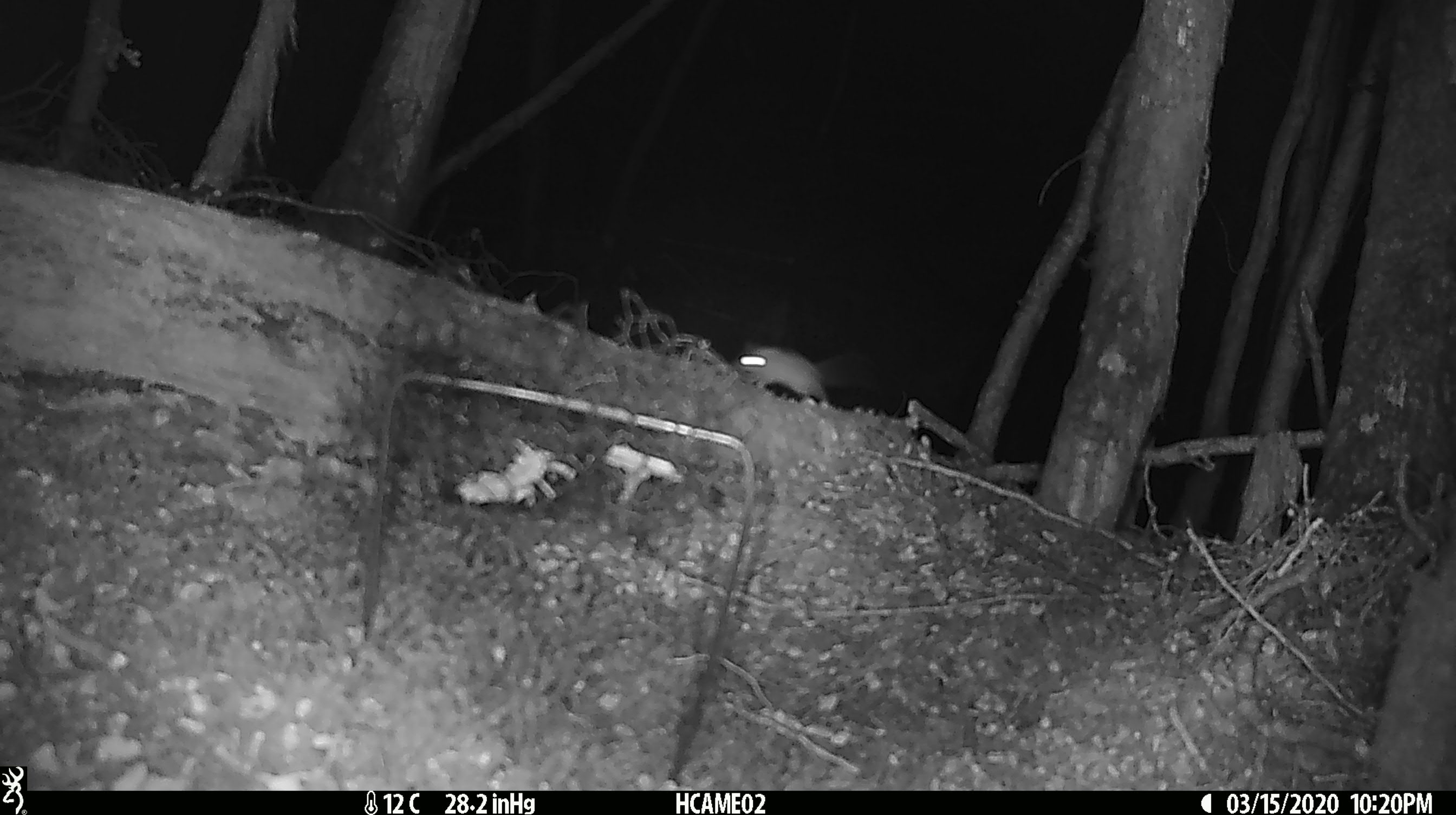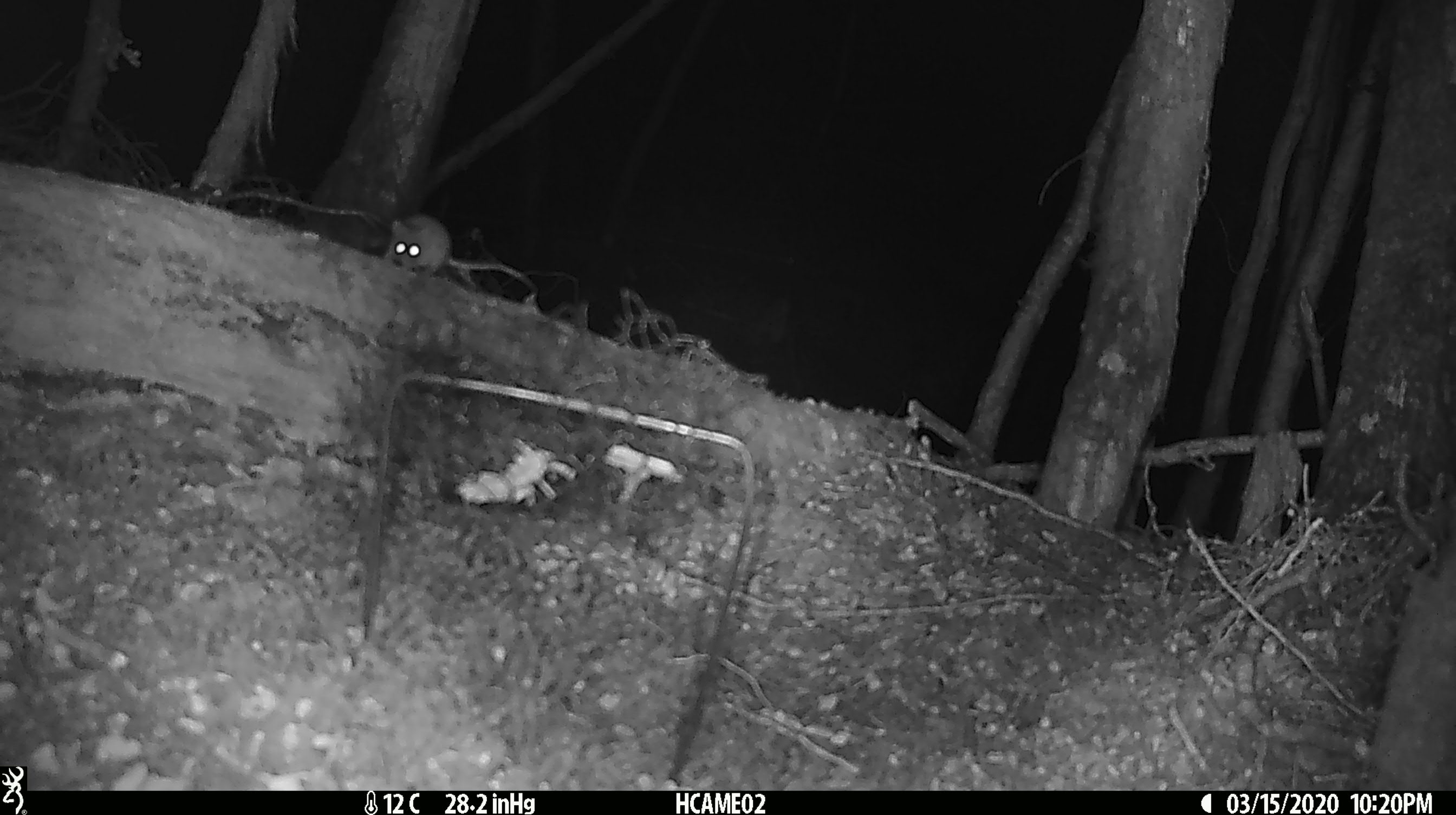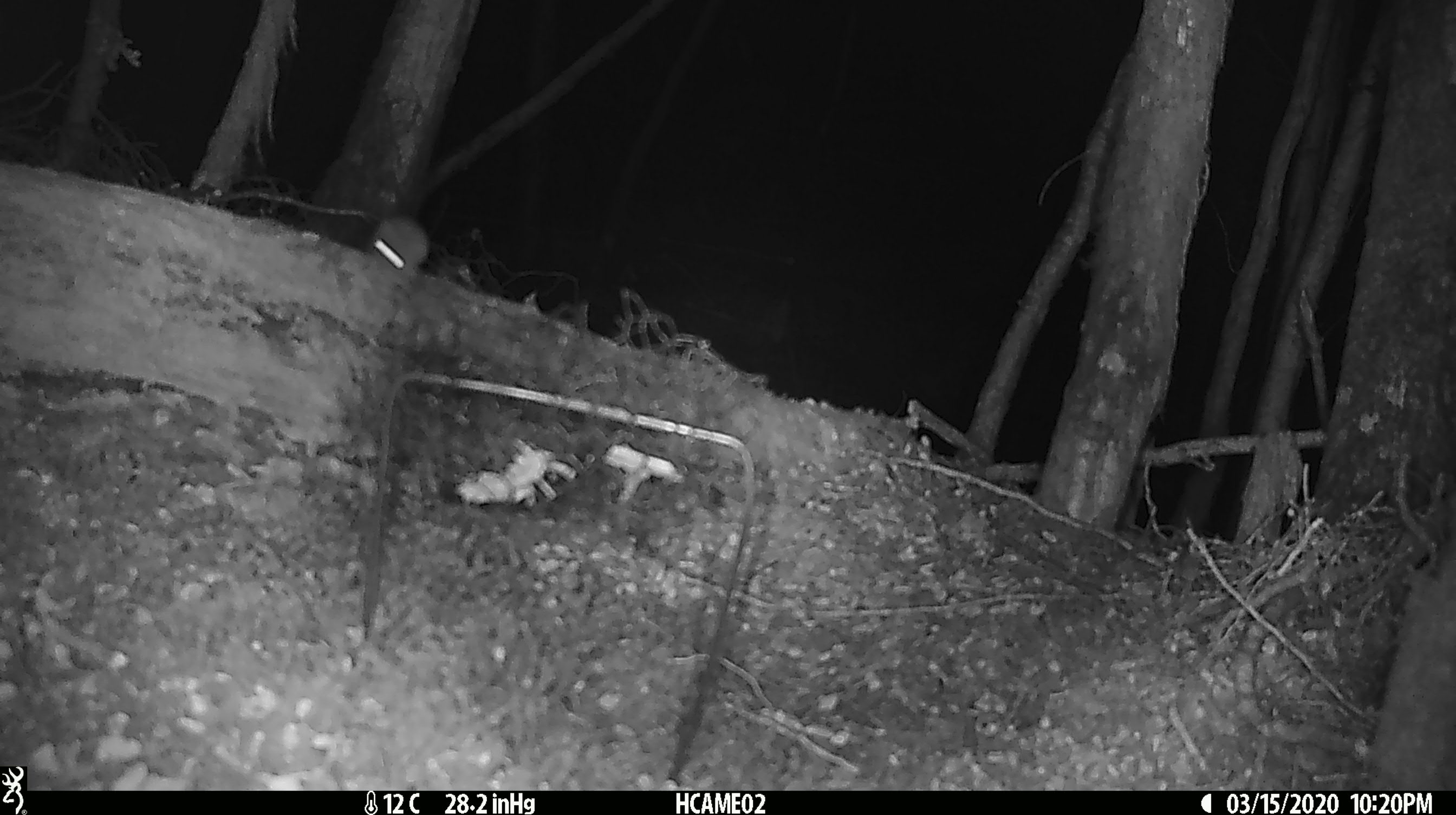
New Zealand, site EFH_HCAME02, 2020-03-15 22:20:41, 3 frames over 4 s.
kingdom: Animalia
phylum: Chordata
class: Mammalia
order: Rodentia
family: Muridae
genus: Mus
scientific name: Mus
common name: mouse